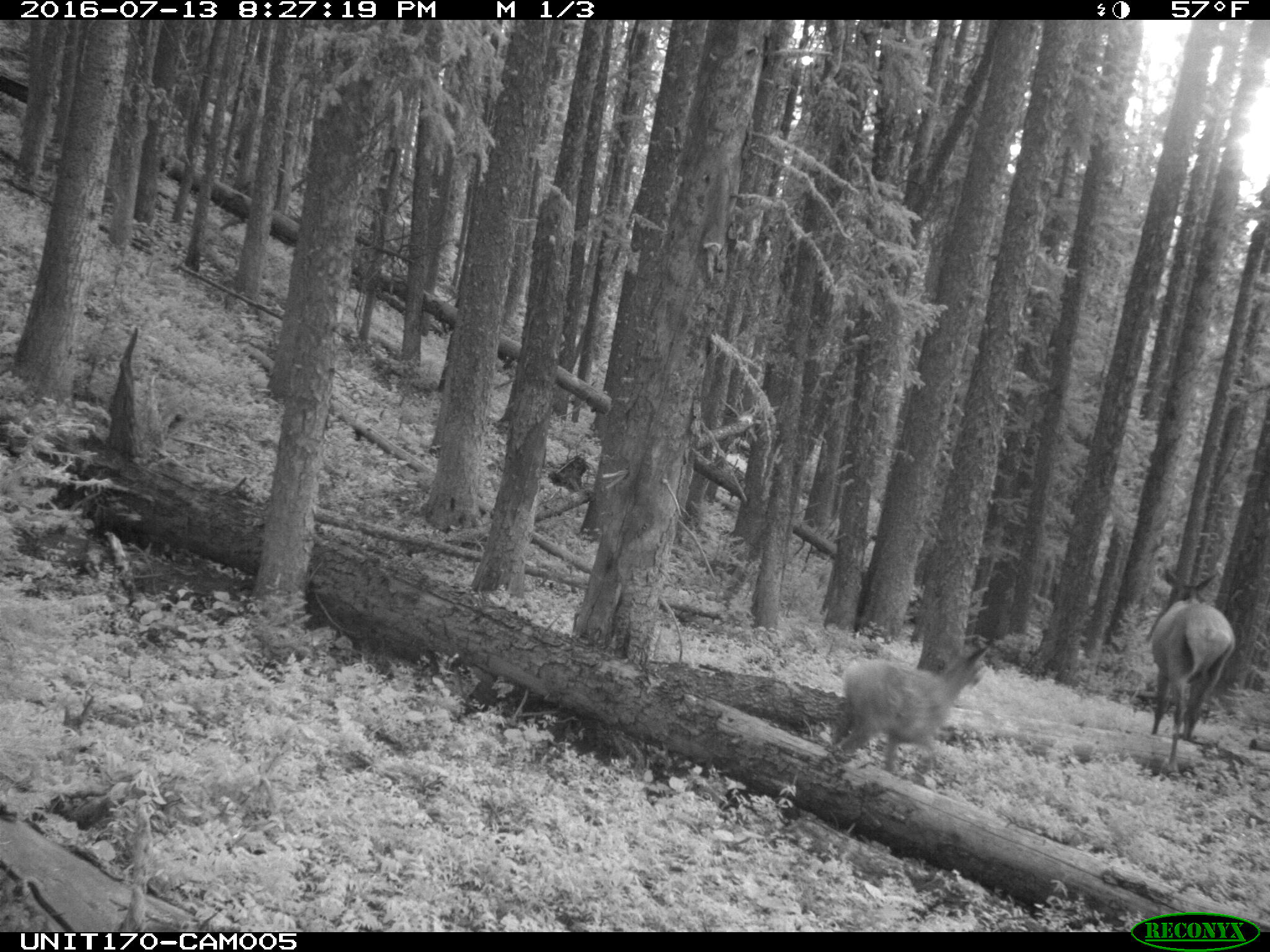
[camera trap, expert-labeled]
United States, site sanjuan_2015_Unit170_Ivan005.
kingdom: Animalia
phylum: Chordata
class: Mammalia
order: Artiodactyla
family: Cervidae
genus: Cervus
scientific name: Cervus elaphus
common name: red deer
Cervus elaphus (red deer).